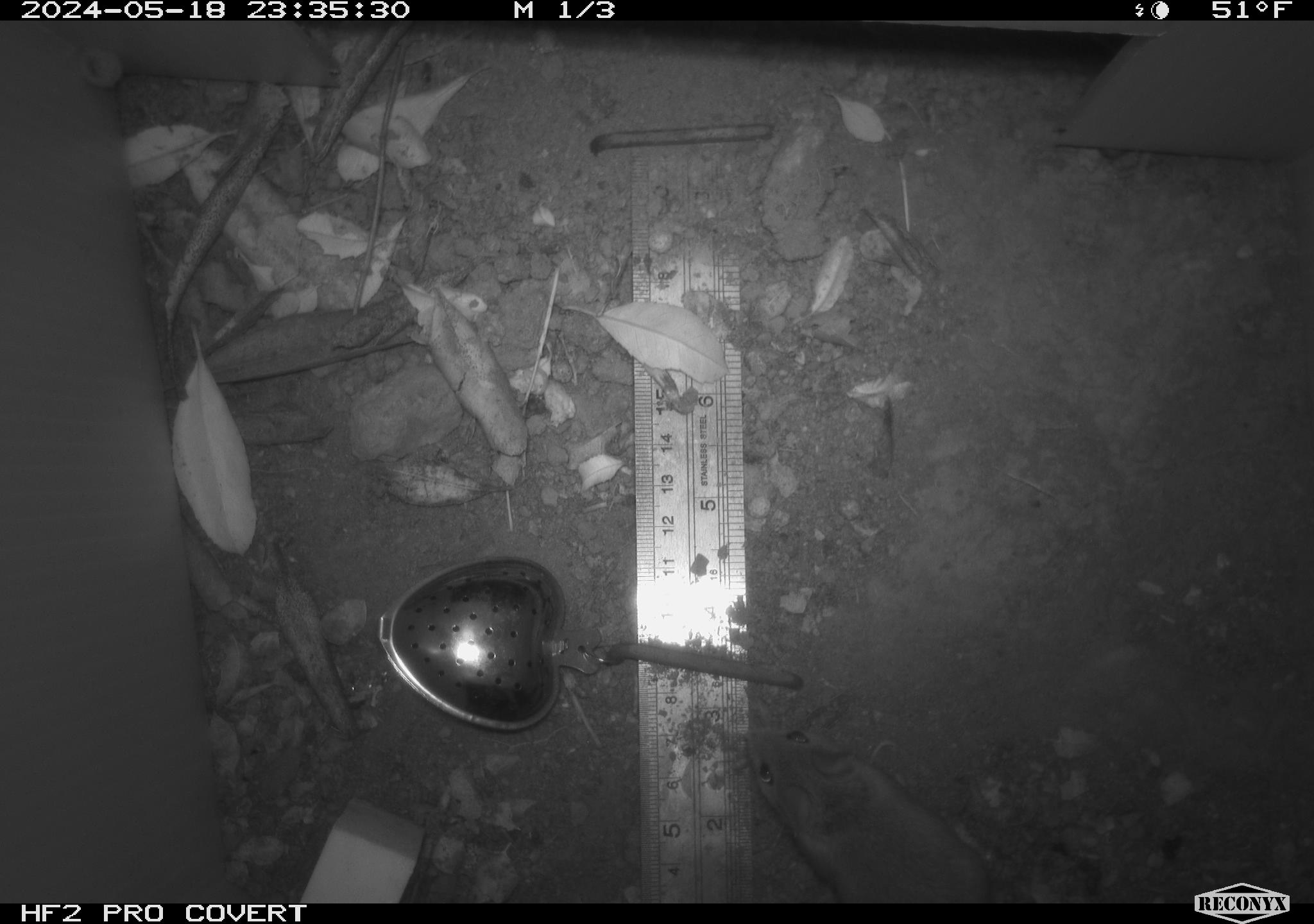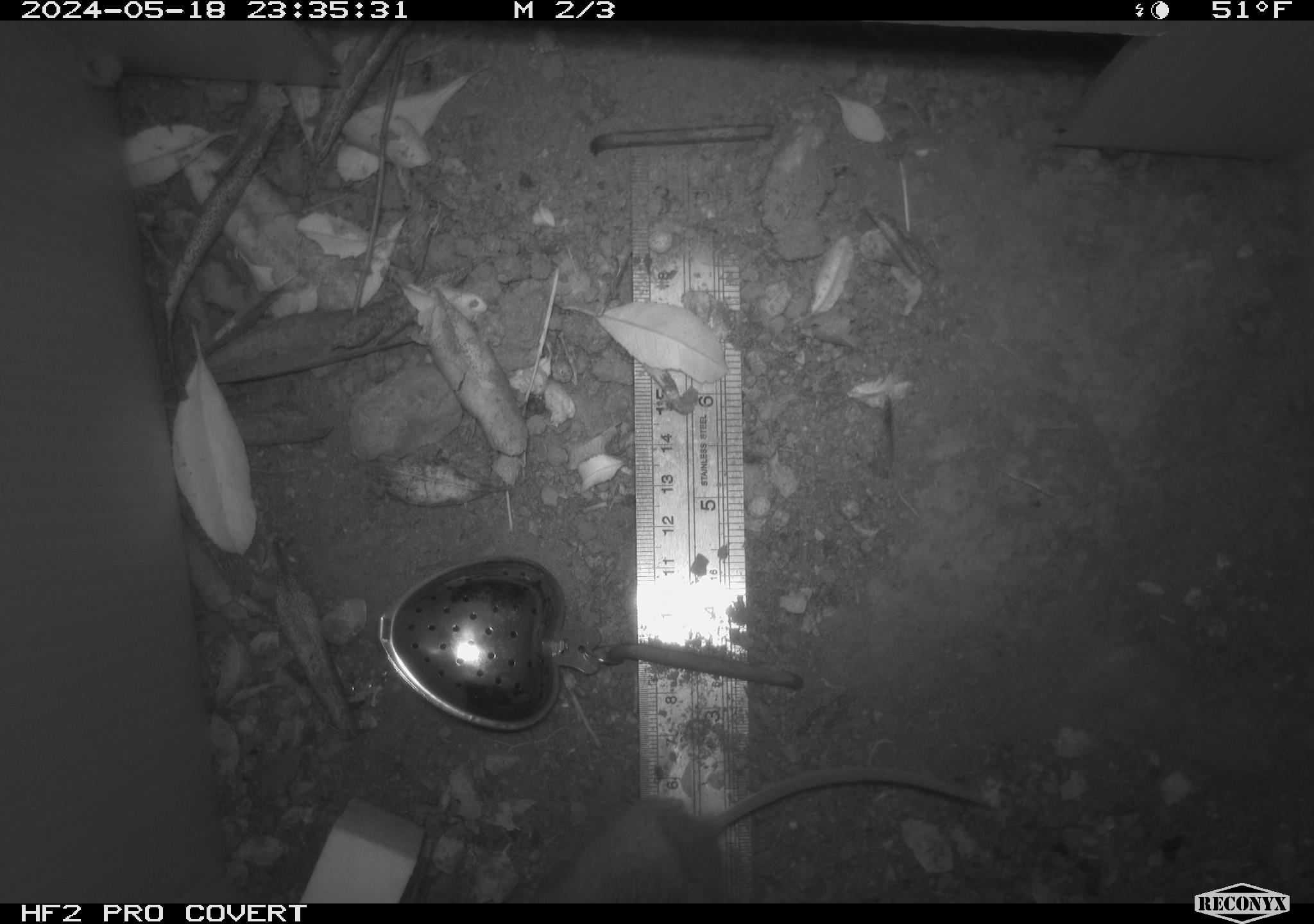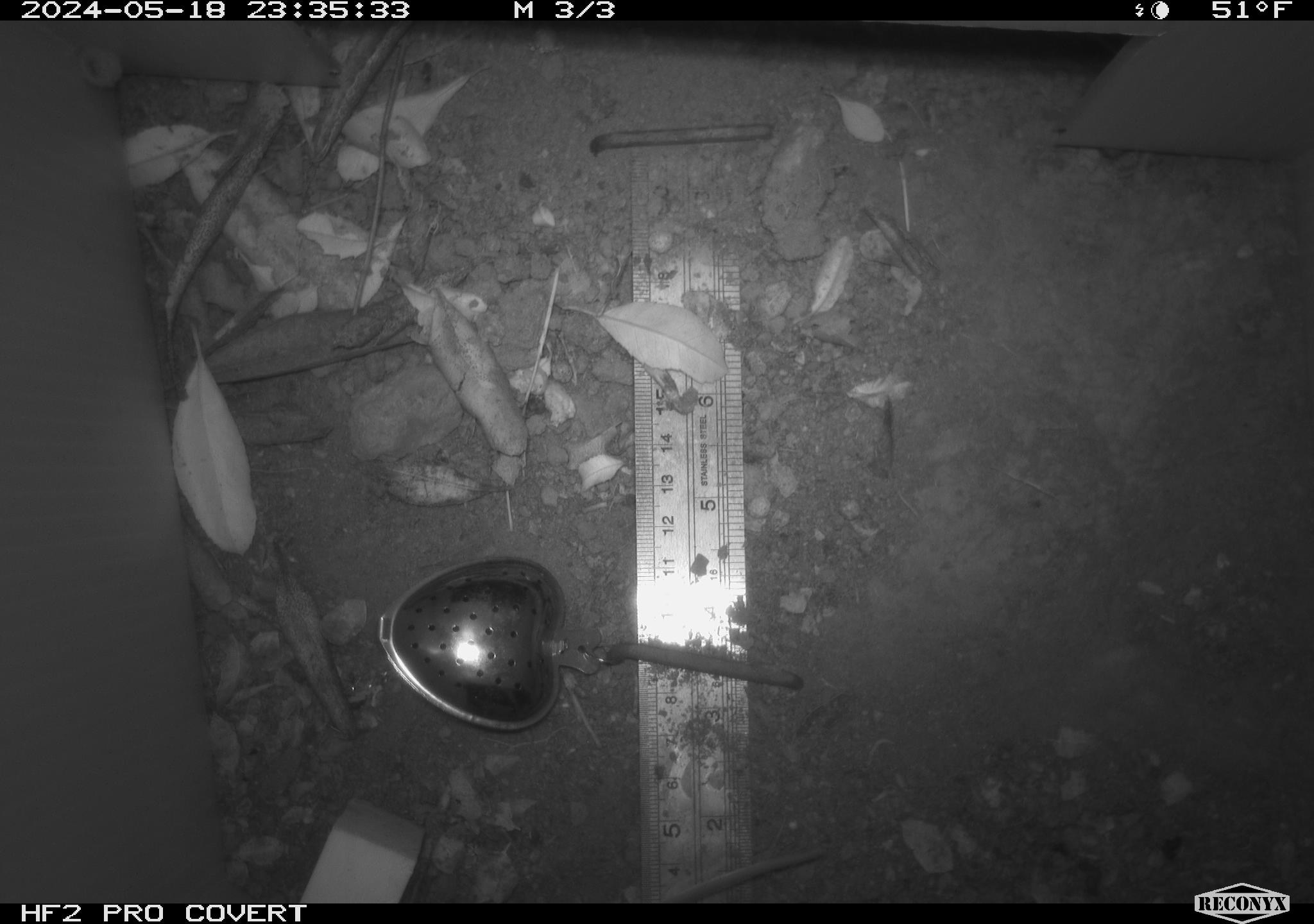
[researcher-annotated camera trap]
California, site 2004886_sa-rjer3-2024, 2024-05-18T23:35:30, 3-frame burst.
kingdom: Animalia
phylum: Chordata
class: Mammalia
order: Rodentia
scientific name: Rodentia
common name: mouse species